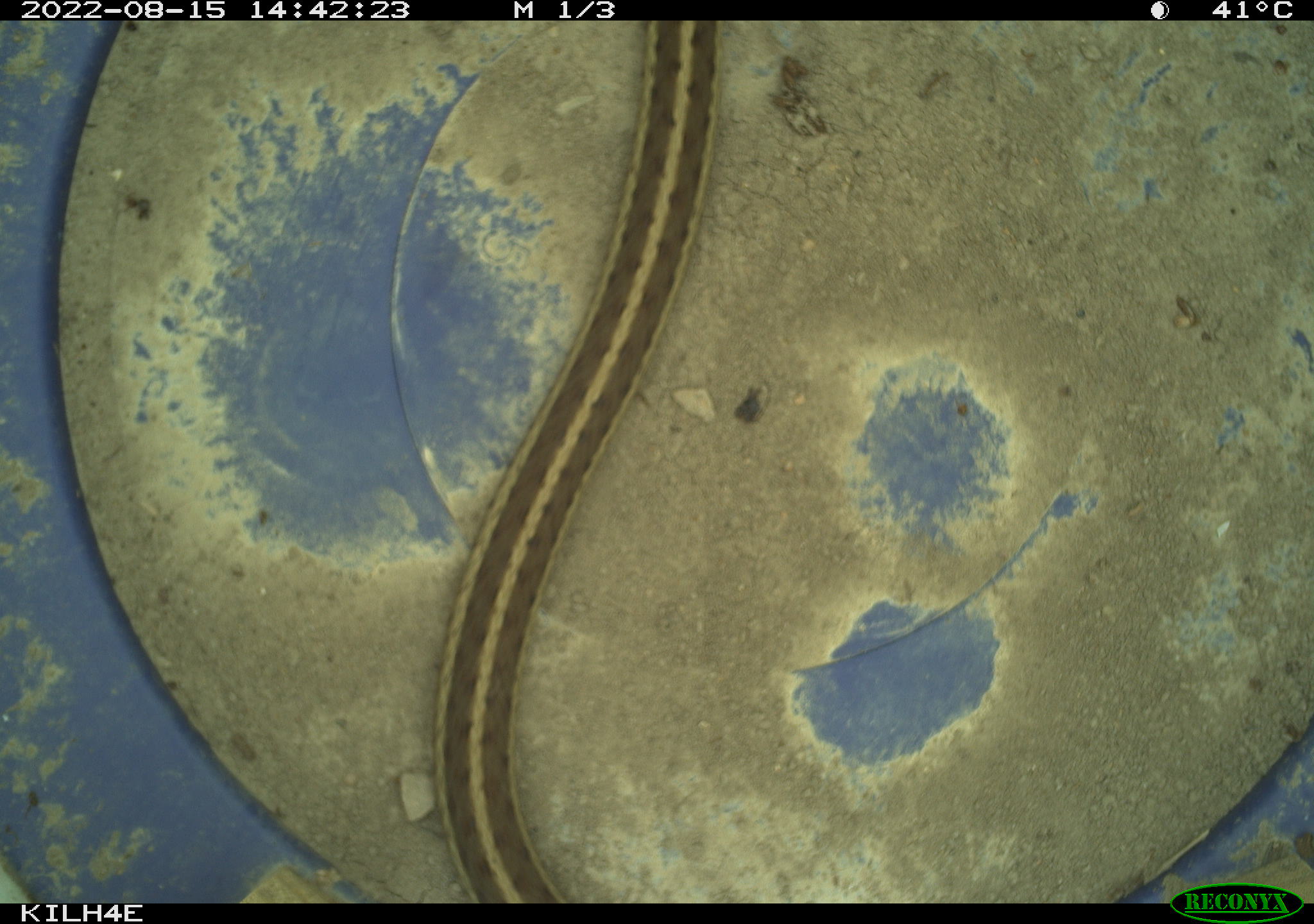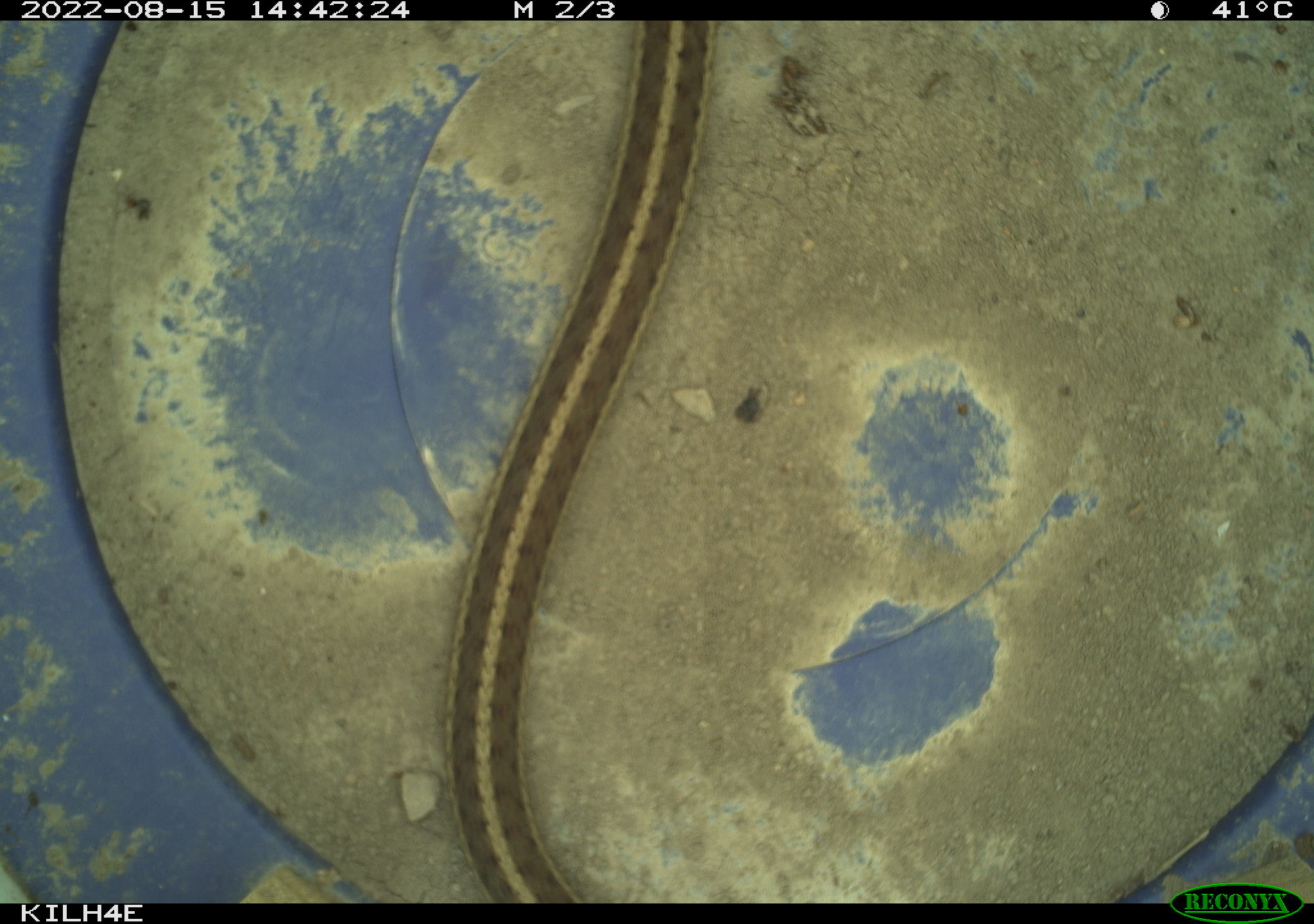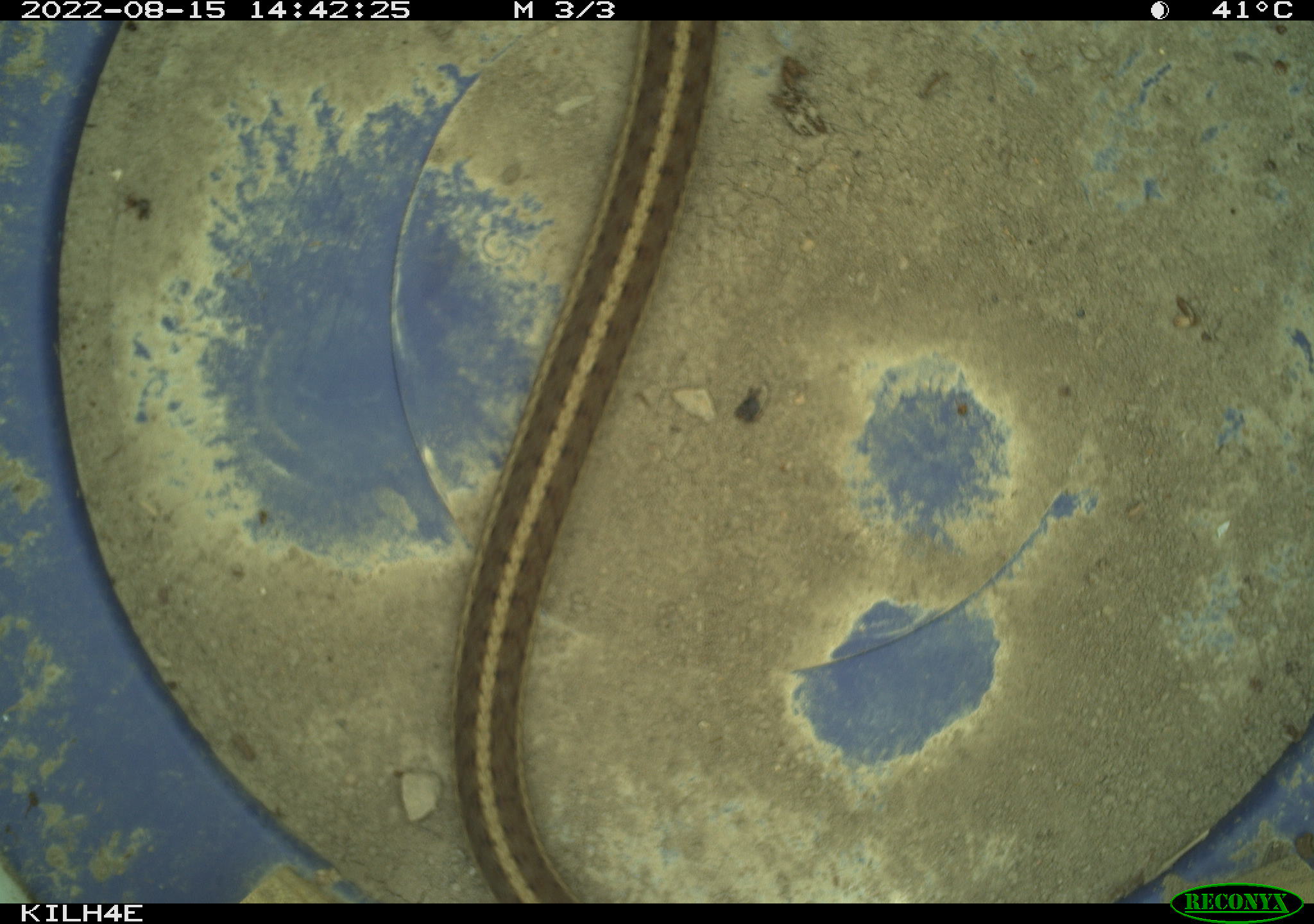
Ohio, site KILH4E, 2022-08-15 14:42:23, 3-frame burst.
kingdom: Animalia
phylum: Chordata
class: Reptilia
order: Squamata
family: Colubridae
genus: Thamnophis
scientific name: Thamnophis sirtalis sirtalis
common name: eastern gartersnake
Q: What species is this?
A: Eastern gartersnake (Thamnophis sirtalis sirtalis).